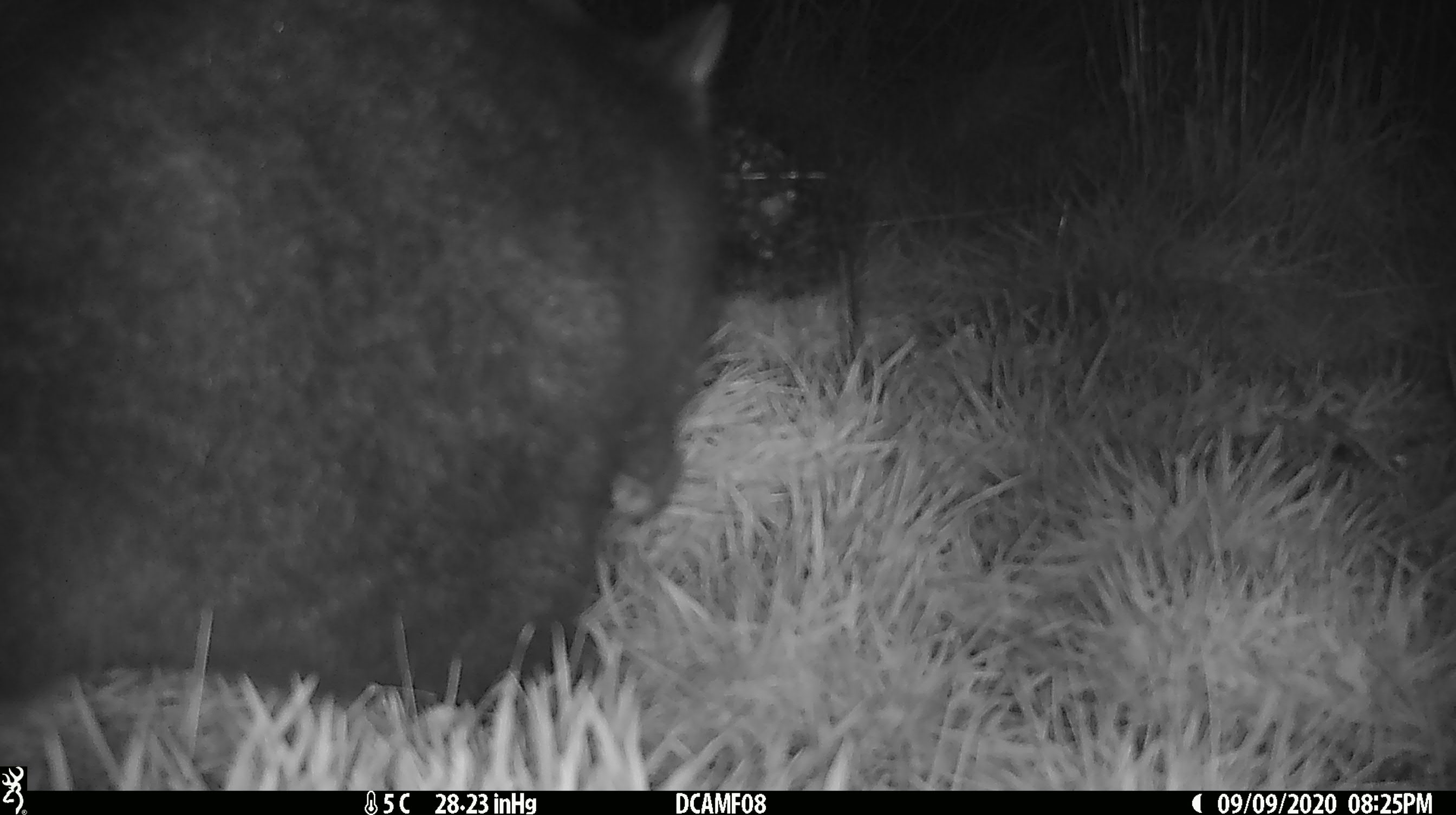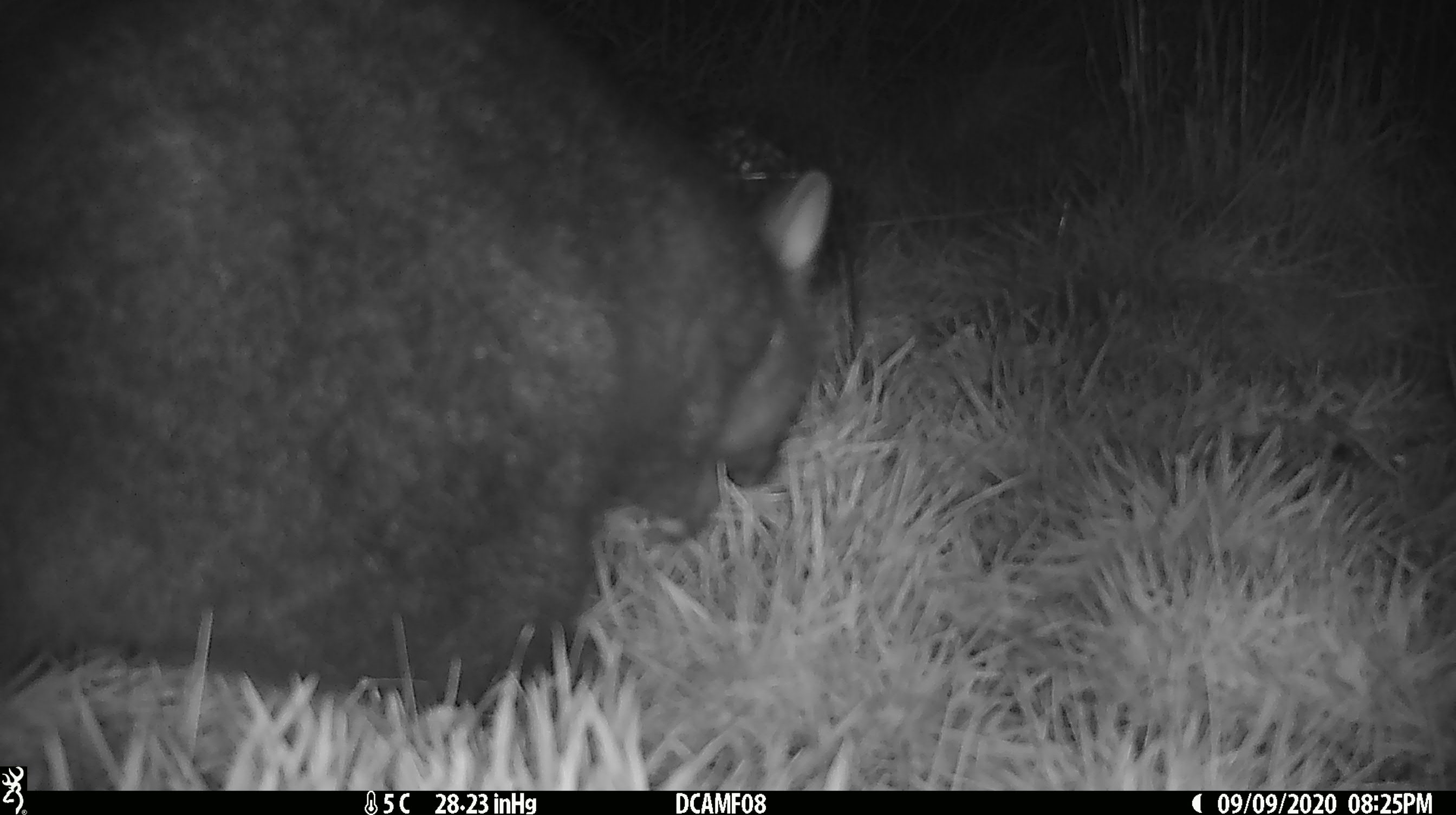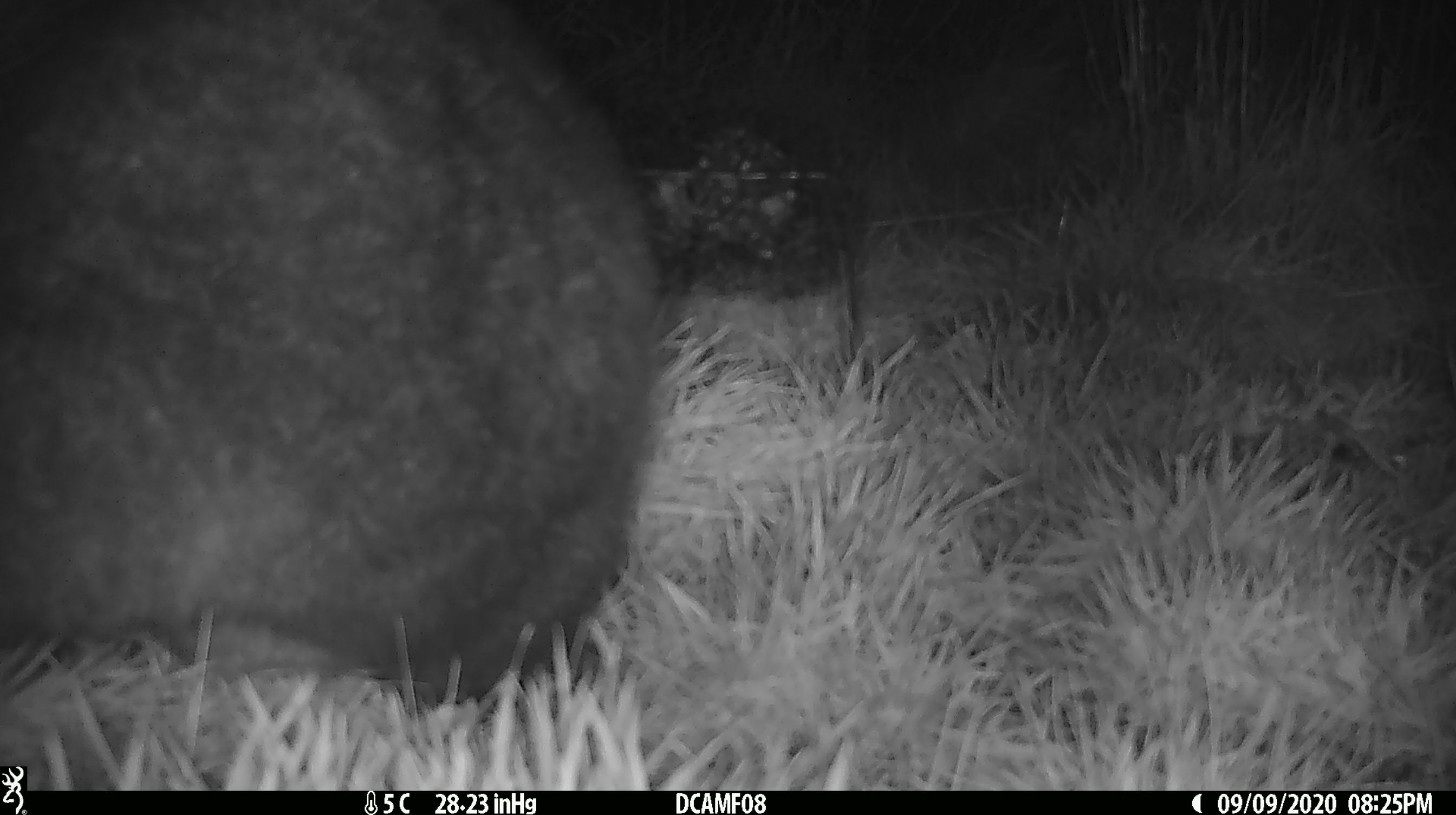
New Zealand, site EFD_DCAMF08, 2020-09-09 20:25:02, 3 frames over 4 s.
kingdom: Animalia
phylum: Chordata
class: Mammalia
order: Diprotodontia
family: Phalangeridae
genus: Trichosurus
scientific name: Trichosurus vulpecula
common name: common brushtail possum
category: possum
Possum (common brushtail possum) (Trichosurus vulpecula).